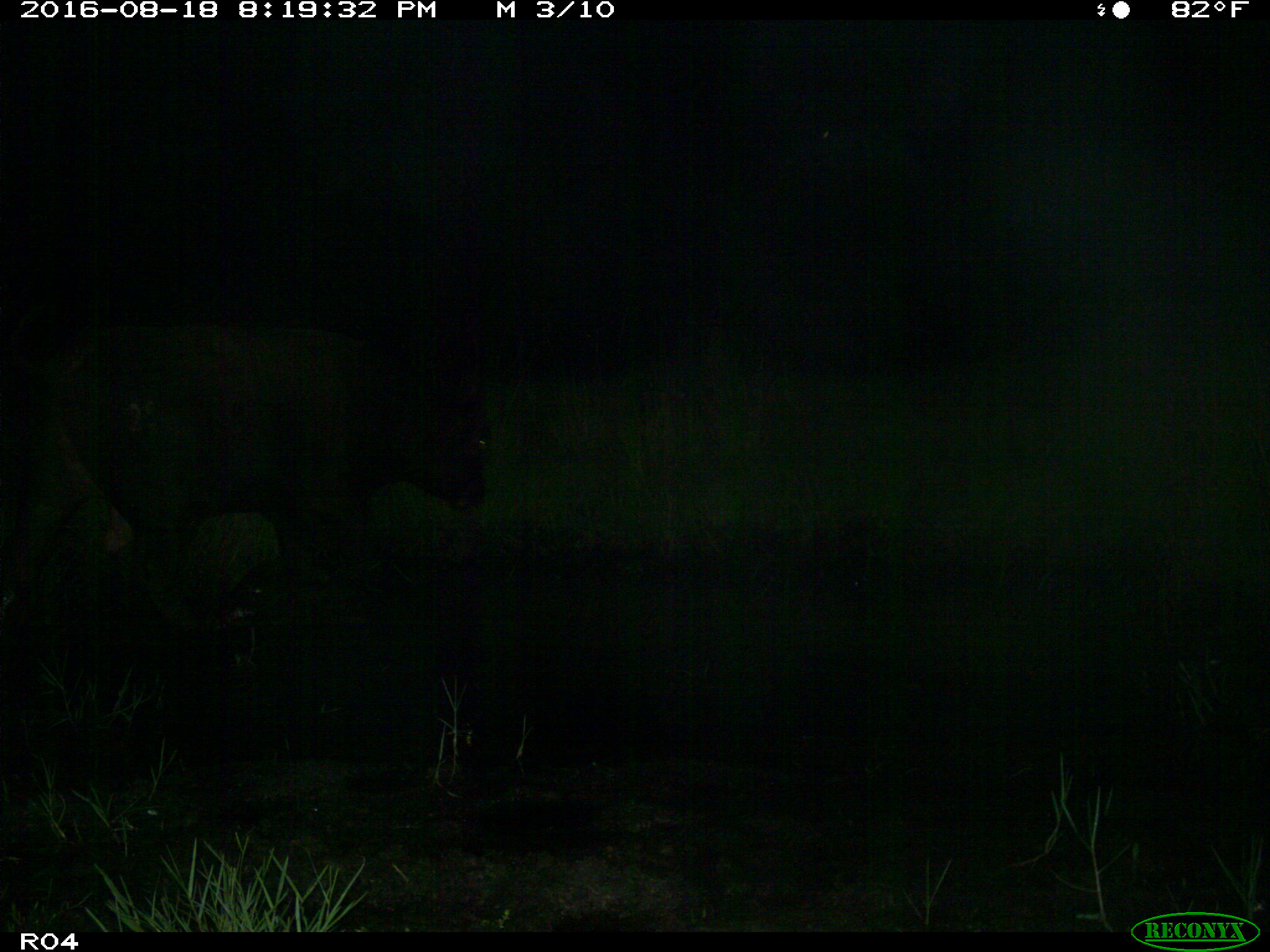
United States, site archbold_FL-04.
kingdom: Animalia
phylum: Chordata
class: Mammalia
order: Artiodactyla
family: Bovidae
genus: Bos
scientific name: Bos taurus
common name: domestic cow